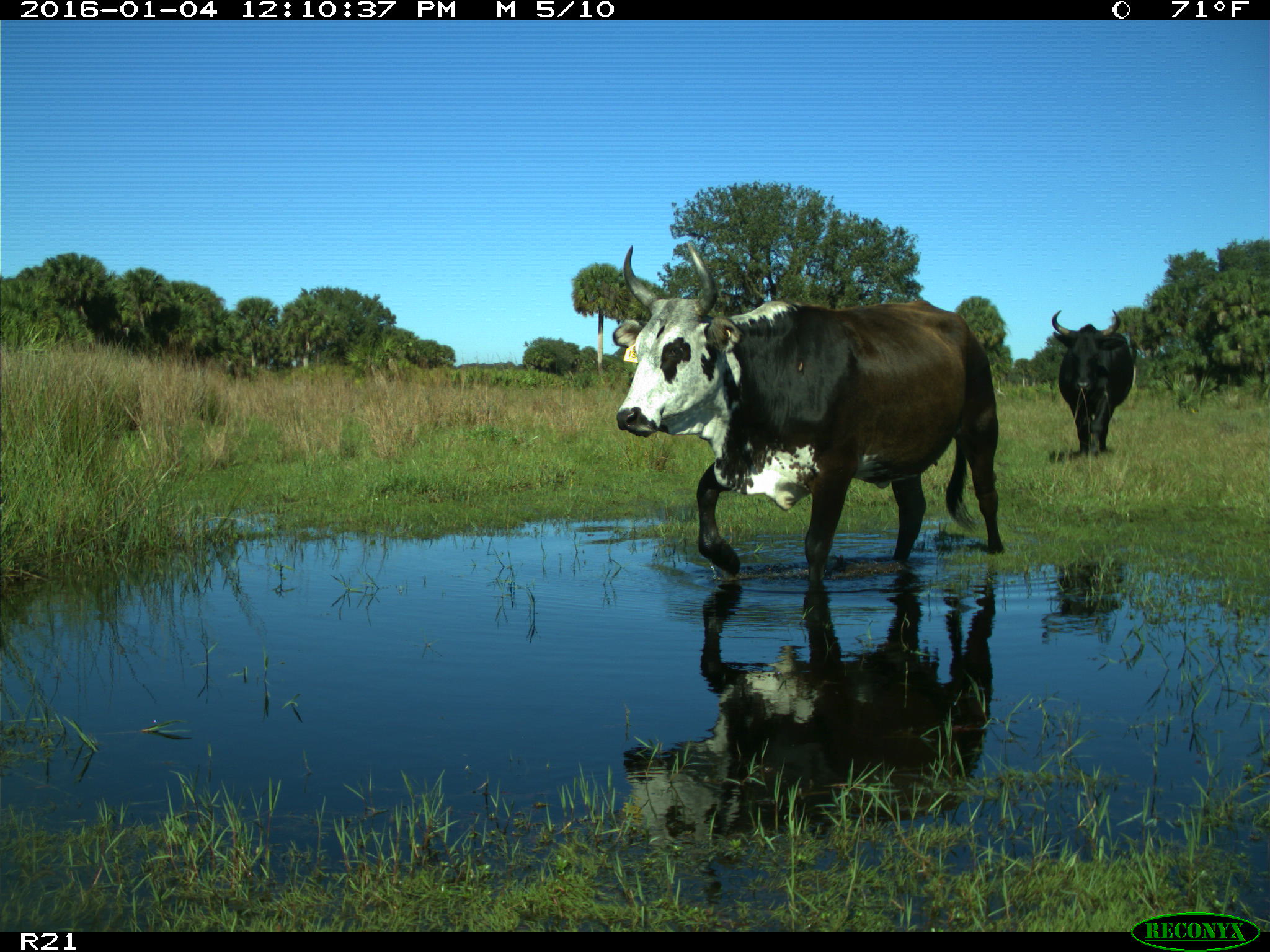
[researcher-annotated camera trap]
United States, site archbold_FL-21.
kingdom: Animalia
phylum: Chordata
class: Mammalia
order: Artiodactyla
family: Bovidae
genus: Bos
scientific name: Bos taurus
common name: domestic cow